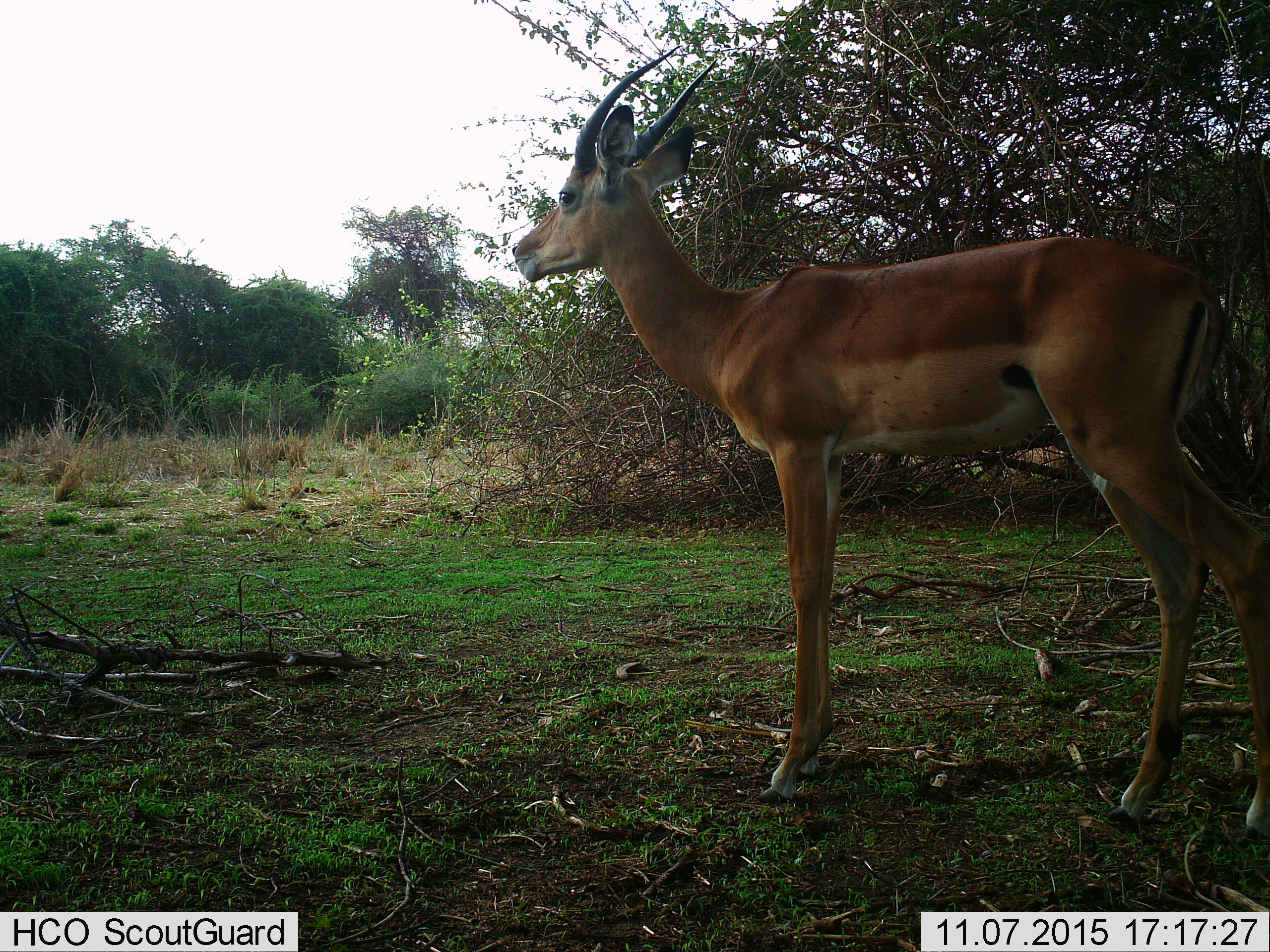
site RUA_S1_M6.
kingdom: Animalia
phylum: Chordata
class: Mammalia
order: Artiodactyla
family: Bovidae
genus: Aepyceros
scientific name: Aepyceros melampus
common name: impala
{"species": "impala (Aepyceros melampus)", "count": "1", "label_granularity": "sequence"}